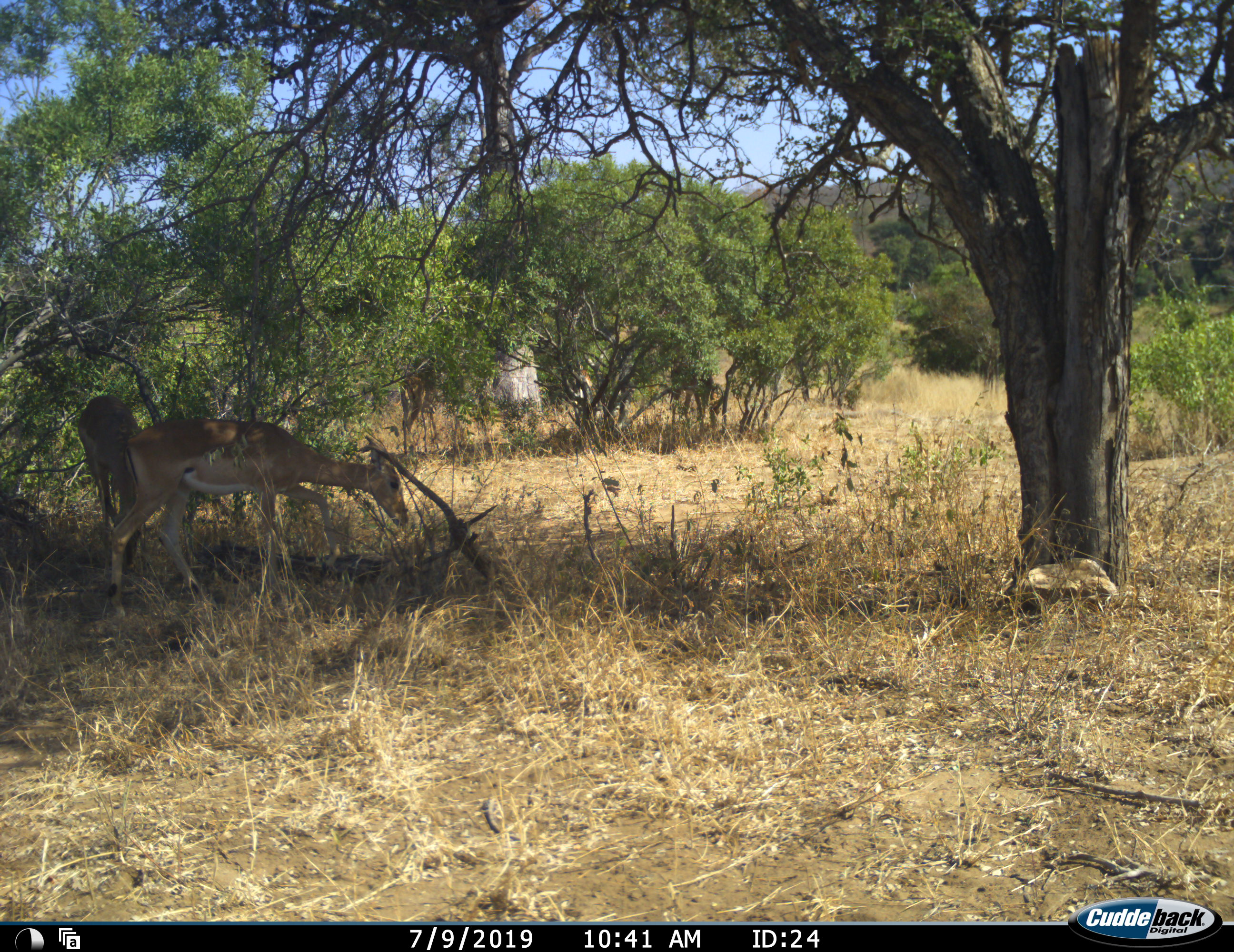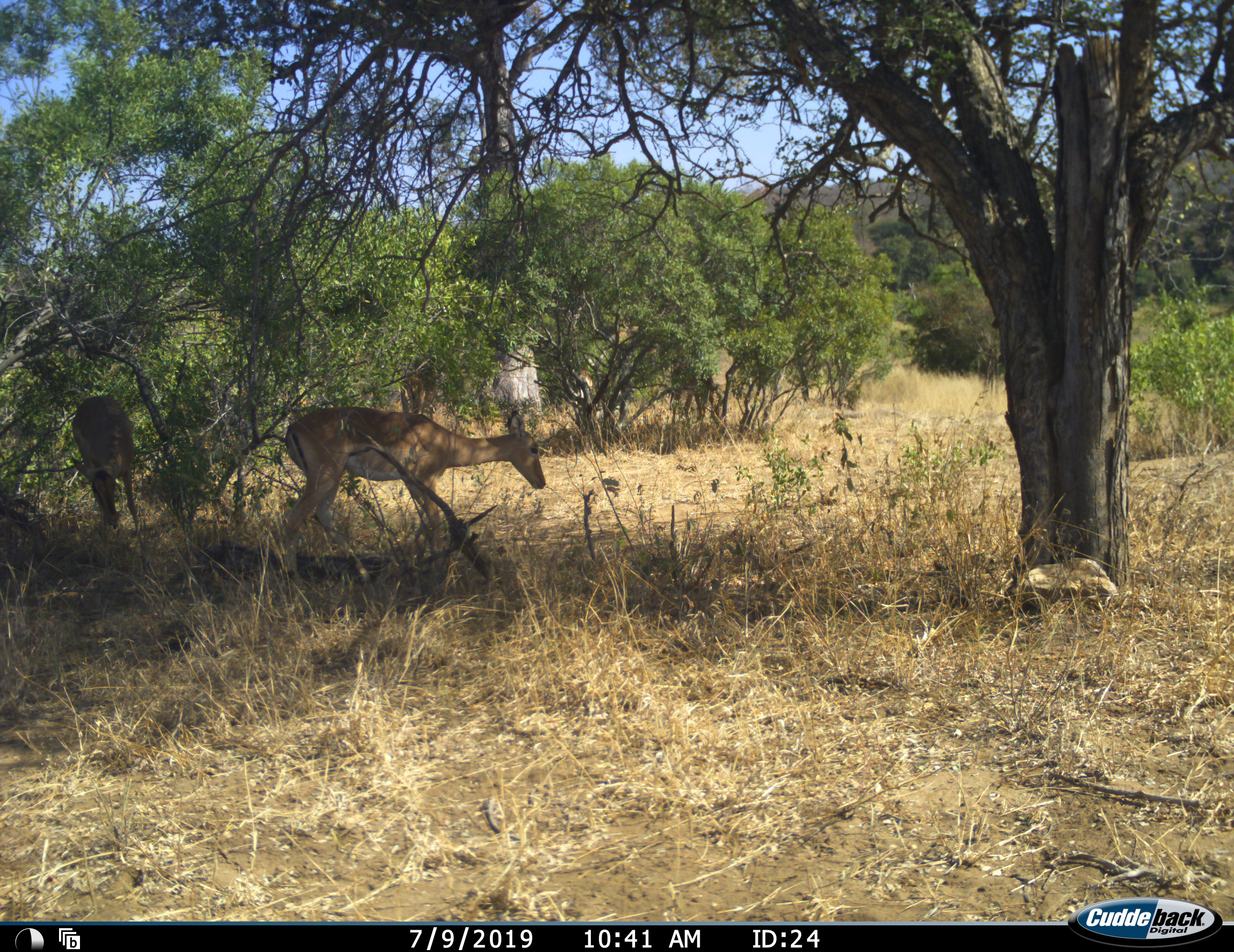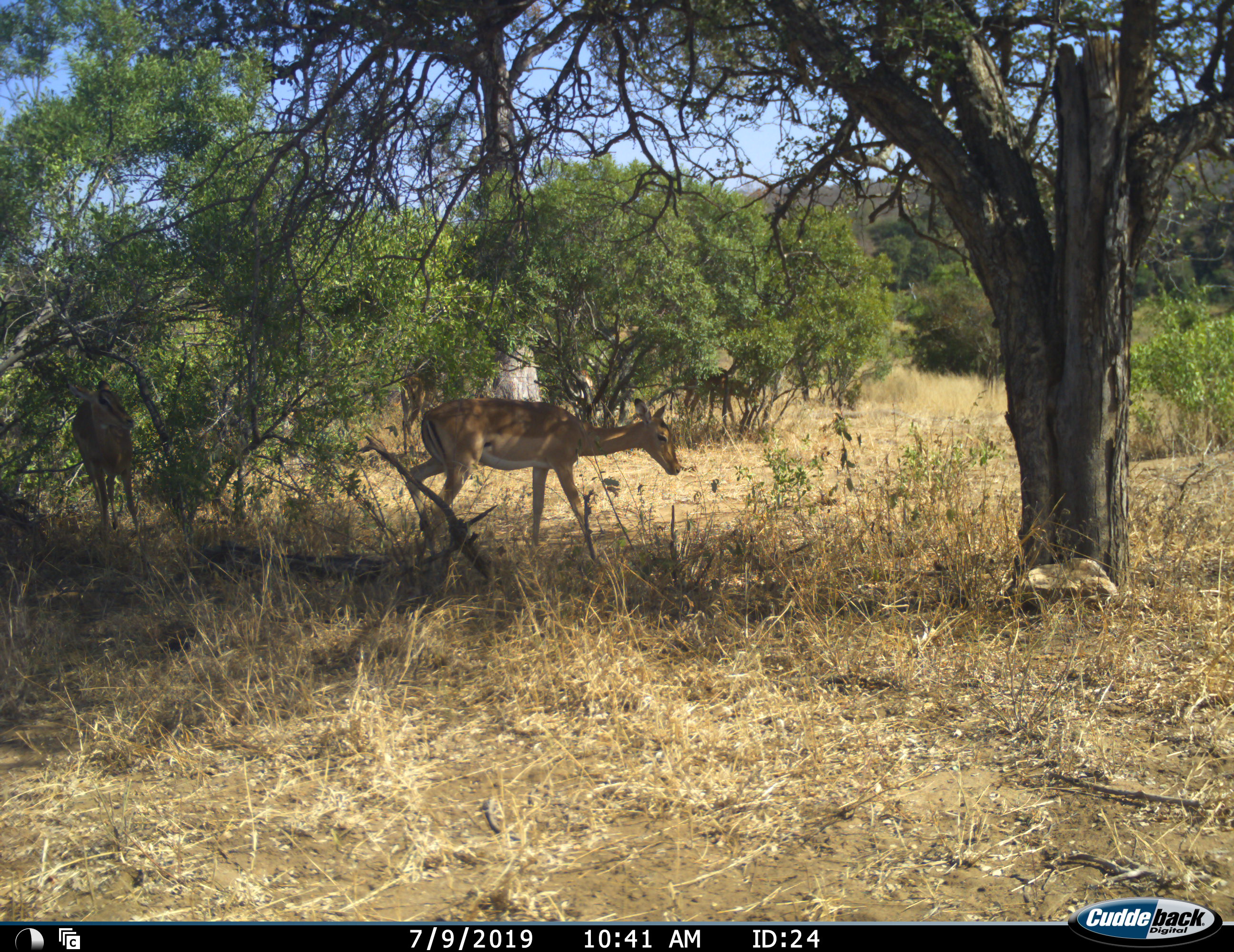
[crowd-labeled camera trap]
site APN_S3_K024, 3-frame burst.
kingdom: Animalia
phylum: Chordata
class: Mammalia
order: Artiodactyla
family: Bovidae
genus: Aepyceros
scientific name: Aepyceros melampus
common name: impala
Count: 2.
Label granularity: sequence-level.